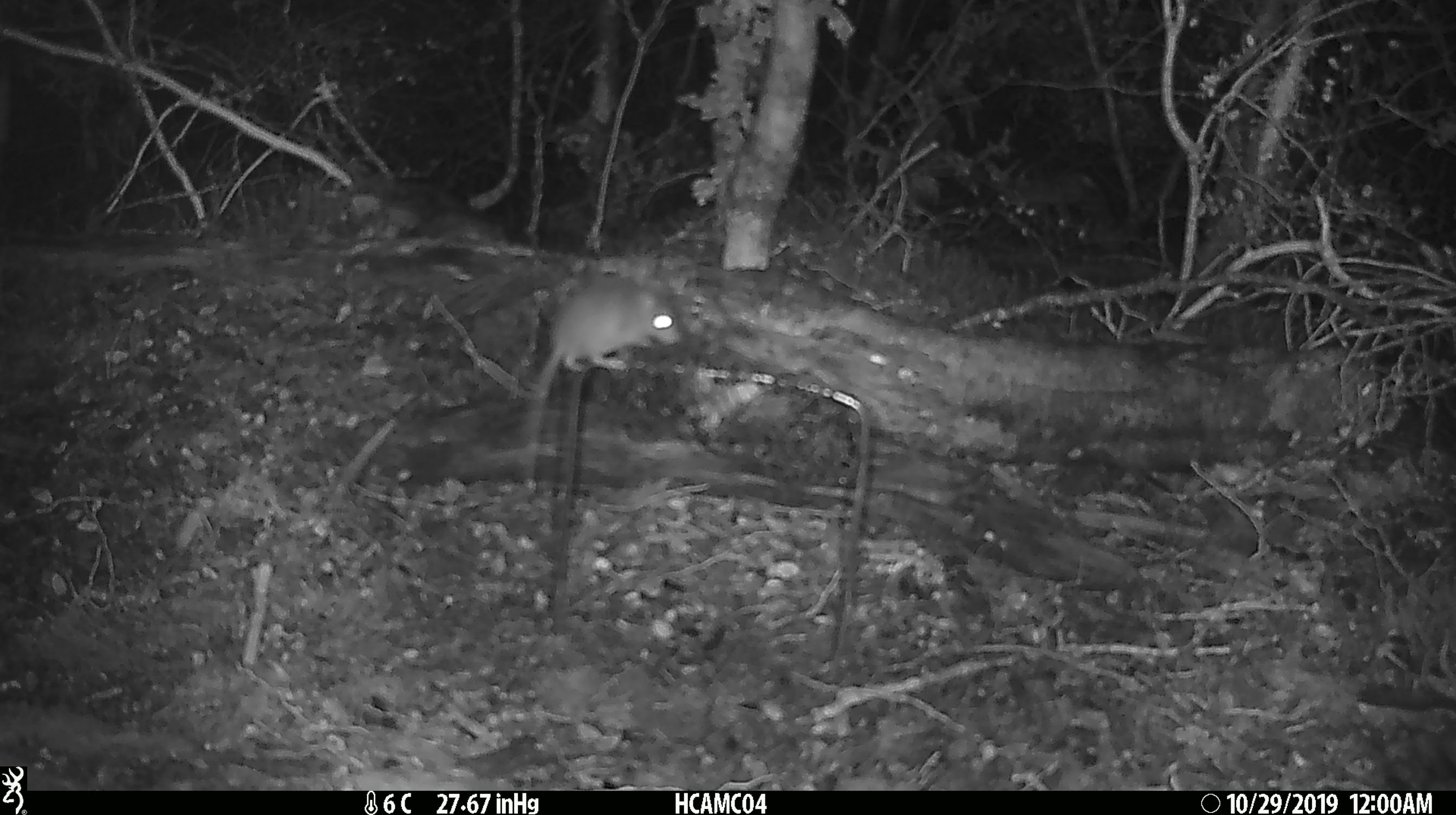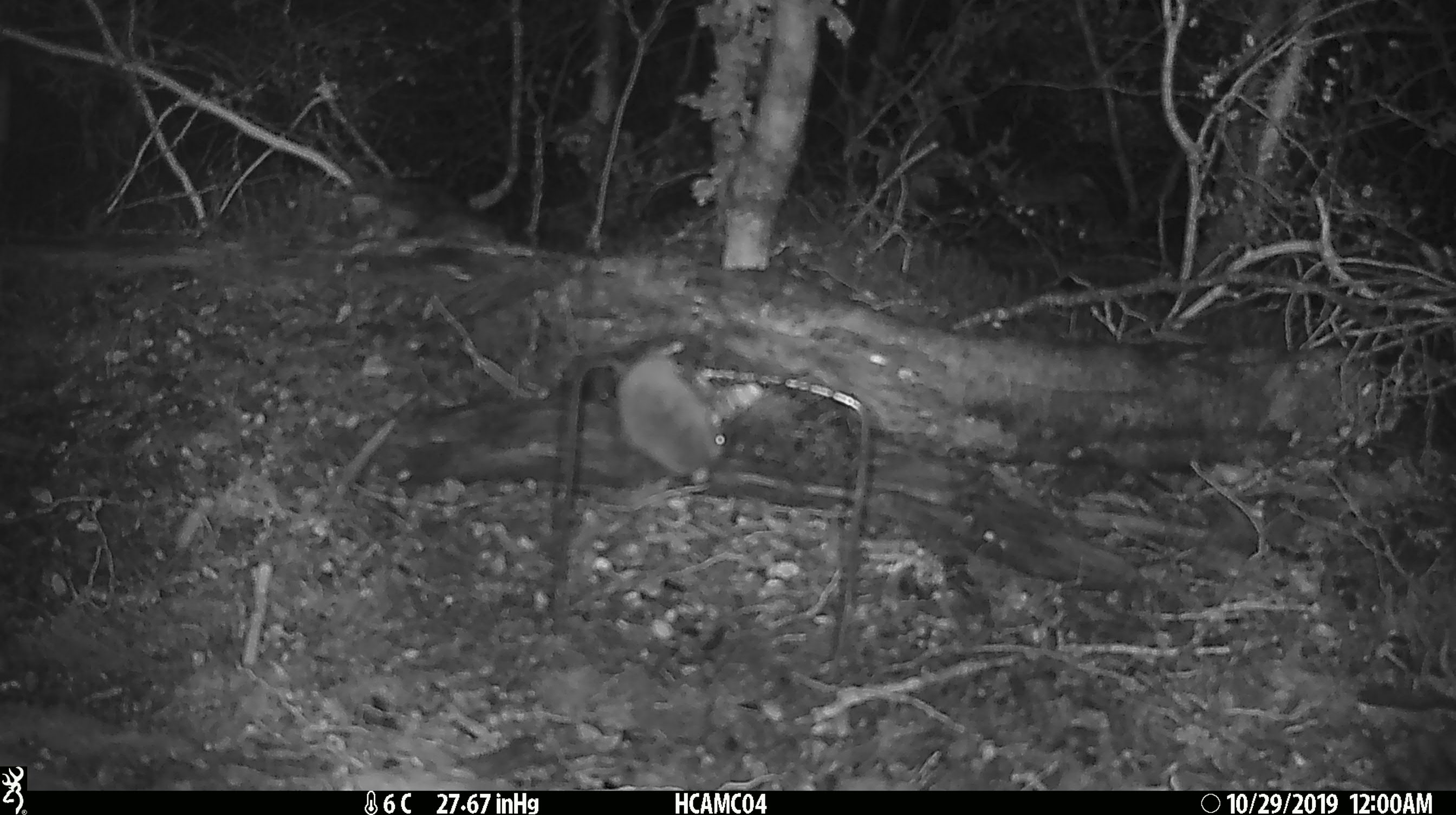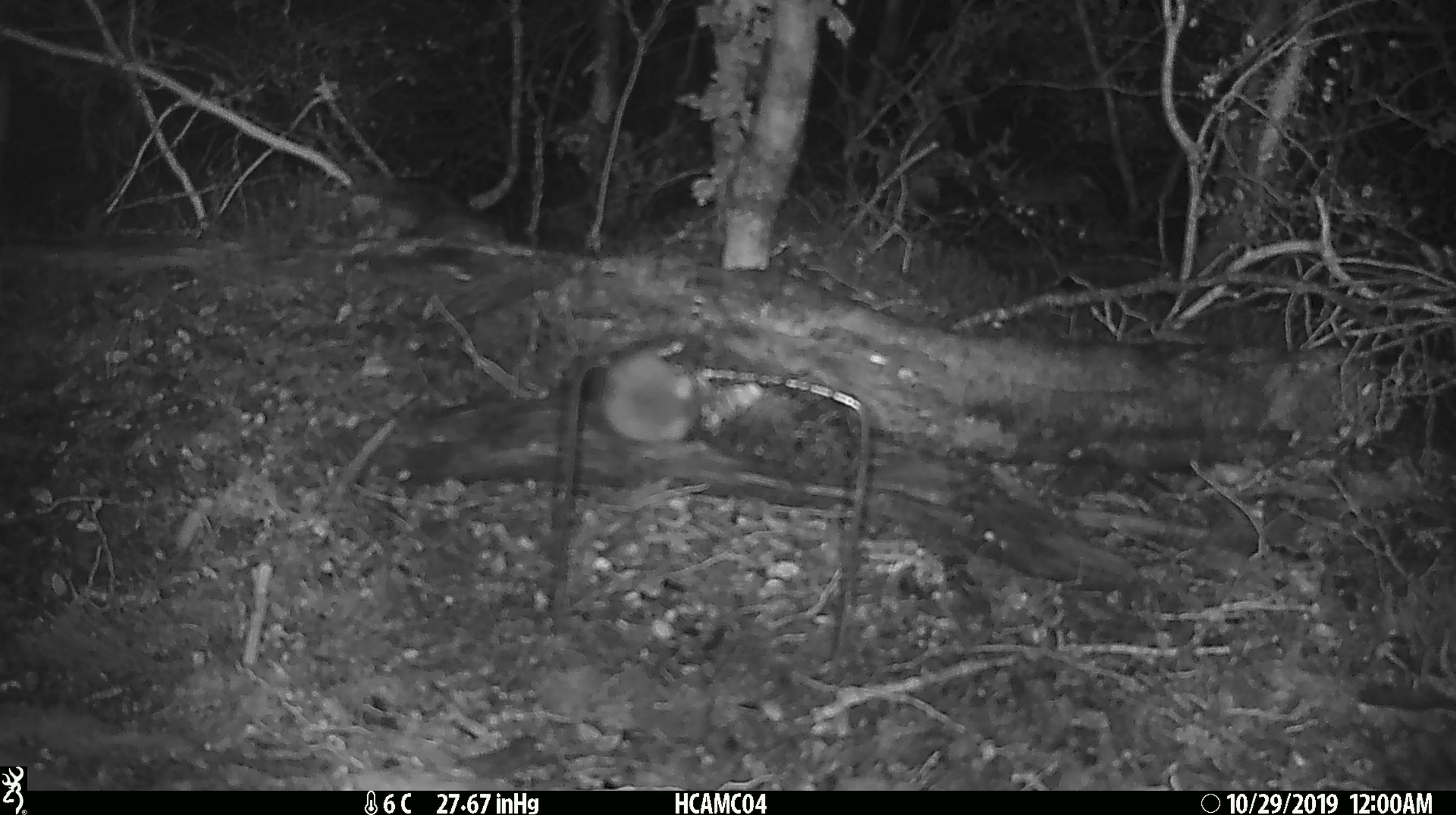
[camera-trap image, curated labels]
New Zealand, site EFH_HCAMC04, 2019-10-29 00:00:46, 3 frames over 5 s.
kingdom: Animalia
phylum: Chordata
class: Mammalia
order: Rodentia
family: Muridae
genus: Mus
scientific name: Mus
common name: mouse